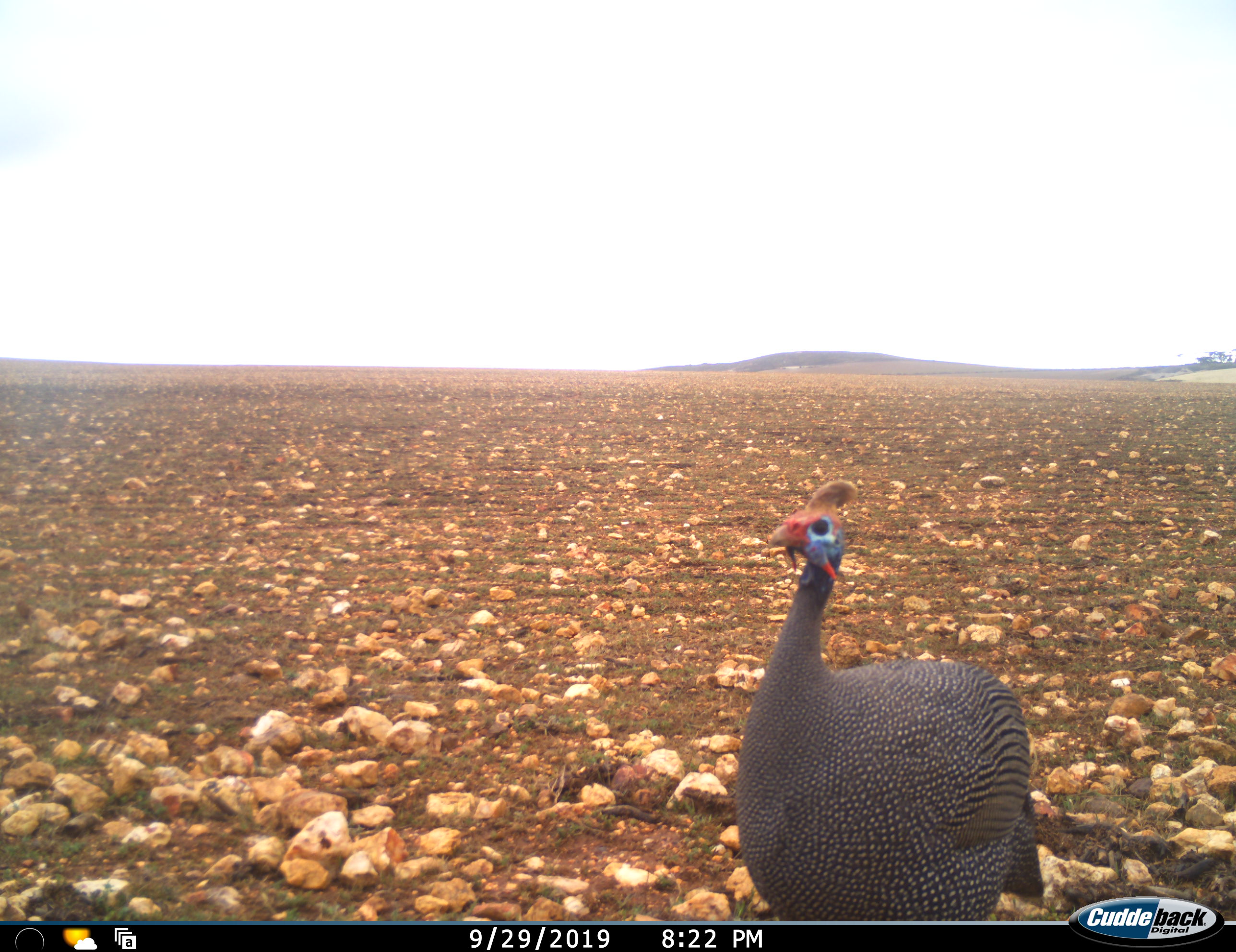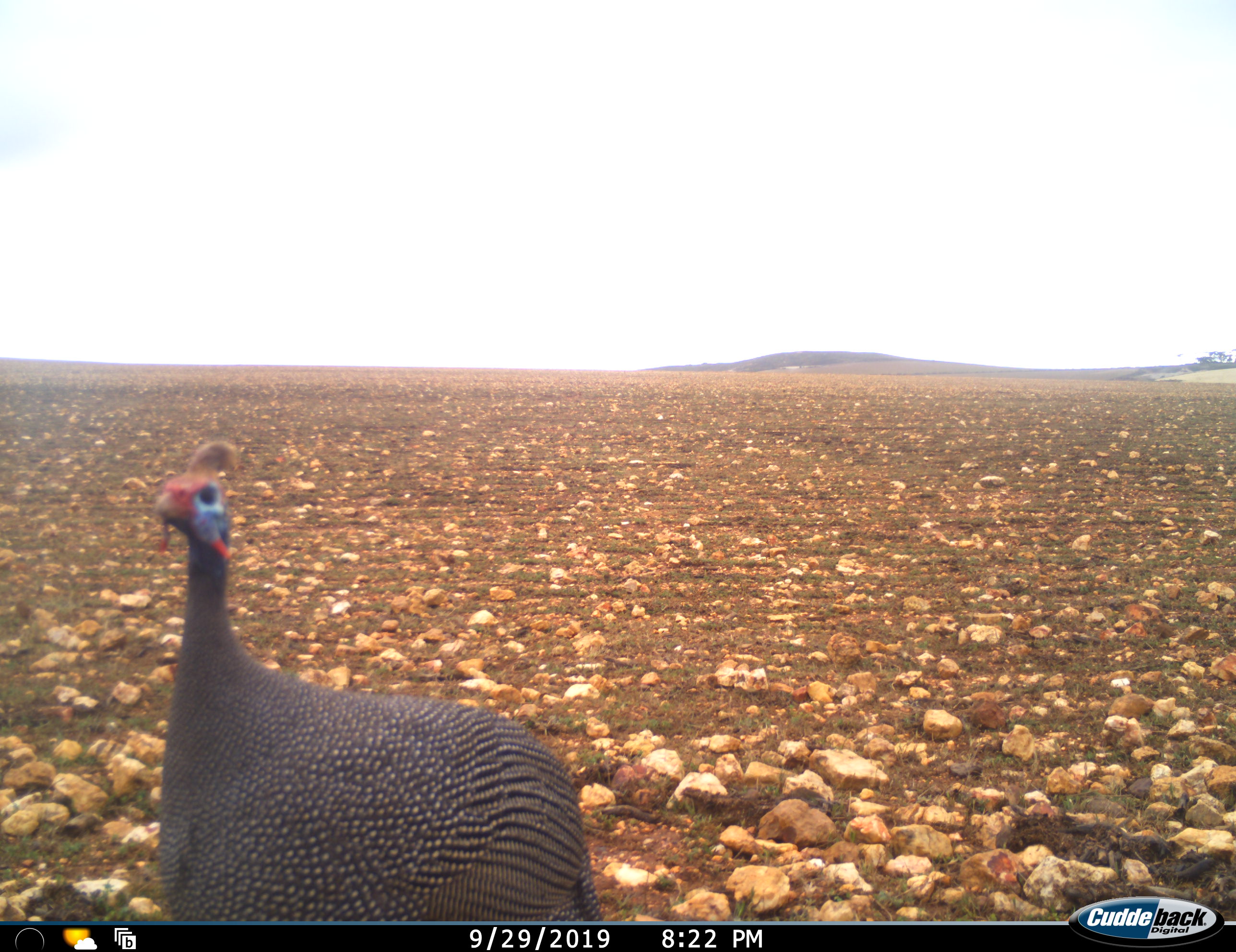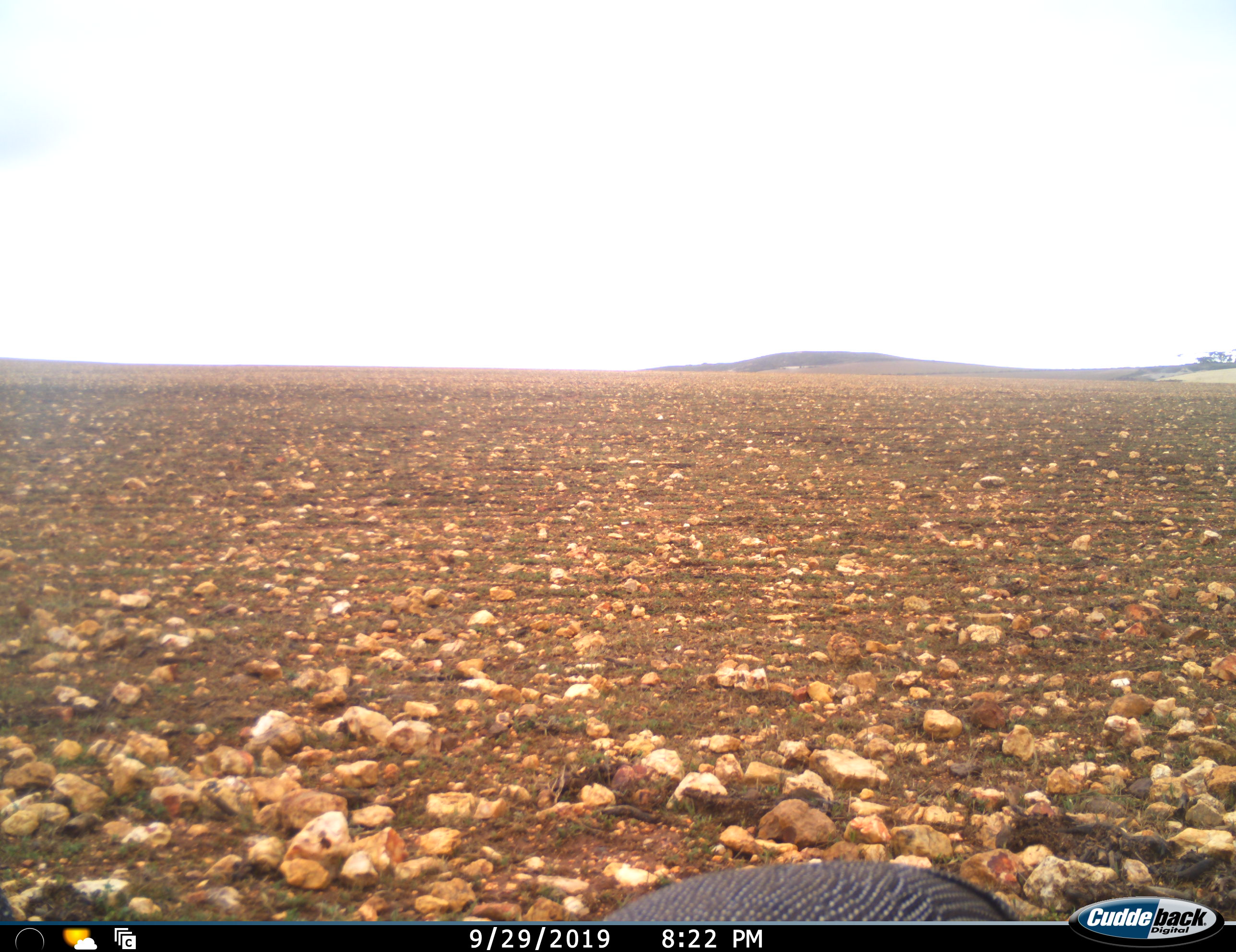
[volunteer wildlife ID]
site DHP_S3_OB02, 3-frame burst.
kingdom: Animalia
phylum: Chordata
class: Aves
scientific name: Aves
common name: bird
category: birdother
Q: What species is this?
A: Birdother (bird) (Aves).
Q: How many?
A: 1.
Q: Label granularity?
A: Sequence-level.